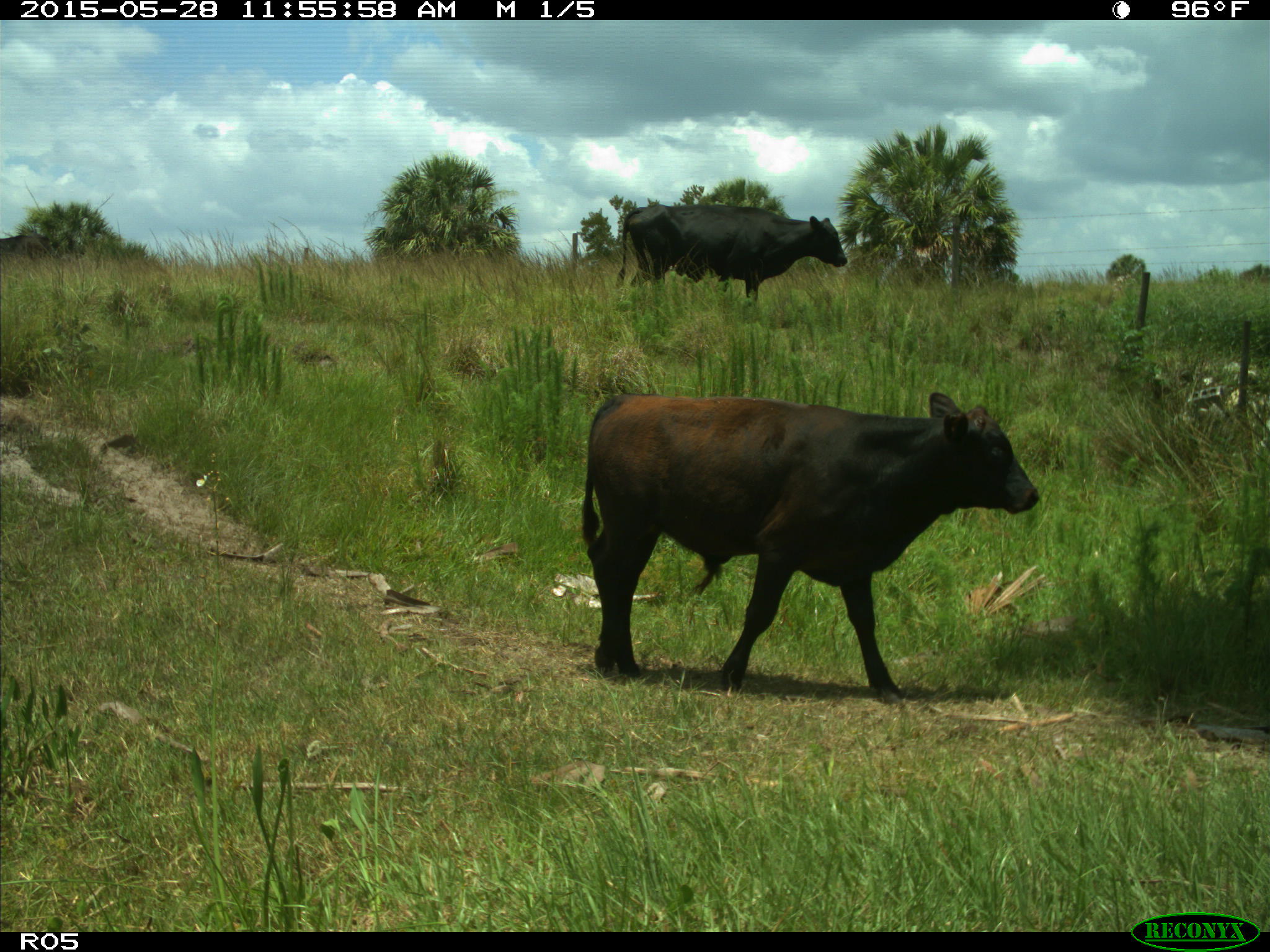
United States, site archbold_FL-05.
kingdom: Animalia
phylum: Chordata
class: Mammalia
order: Artiodactyla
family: Bovidae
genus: Bos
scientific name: Bos taurus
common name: domestic cow